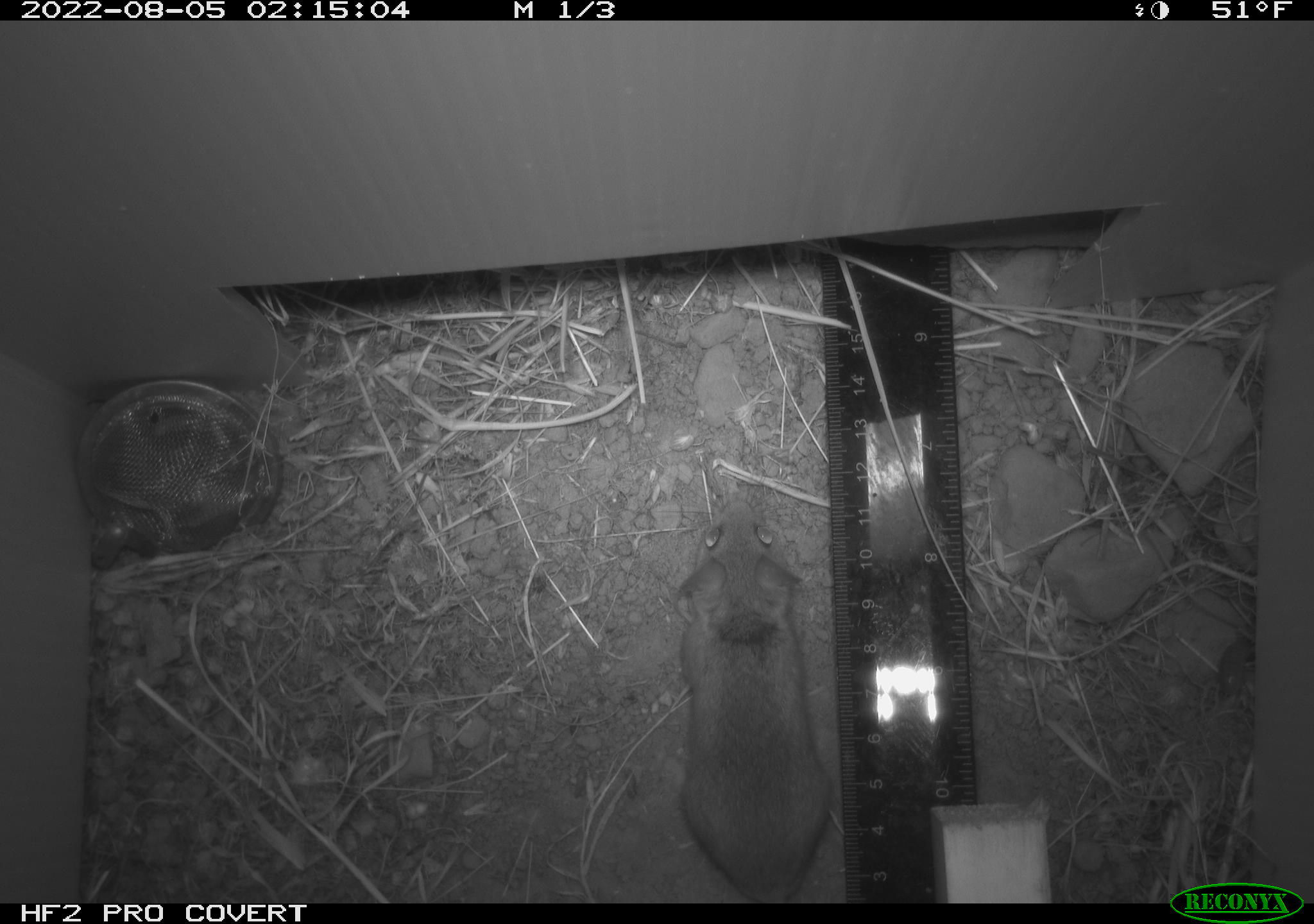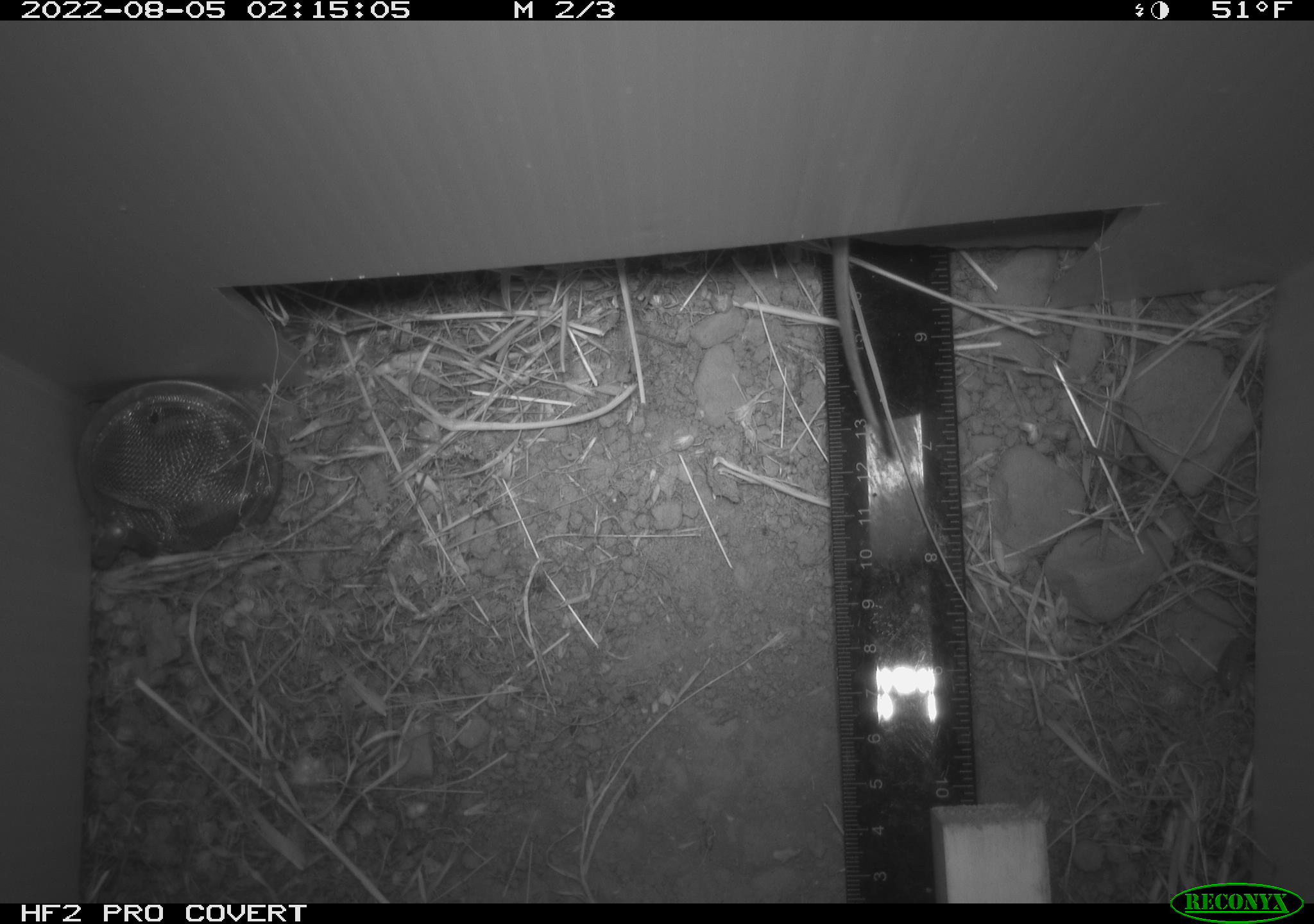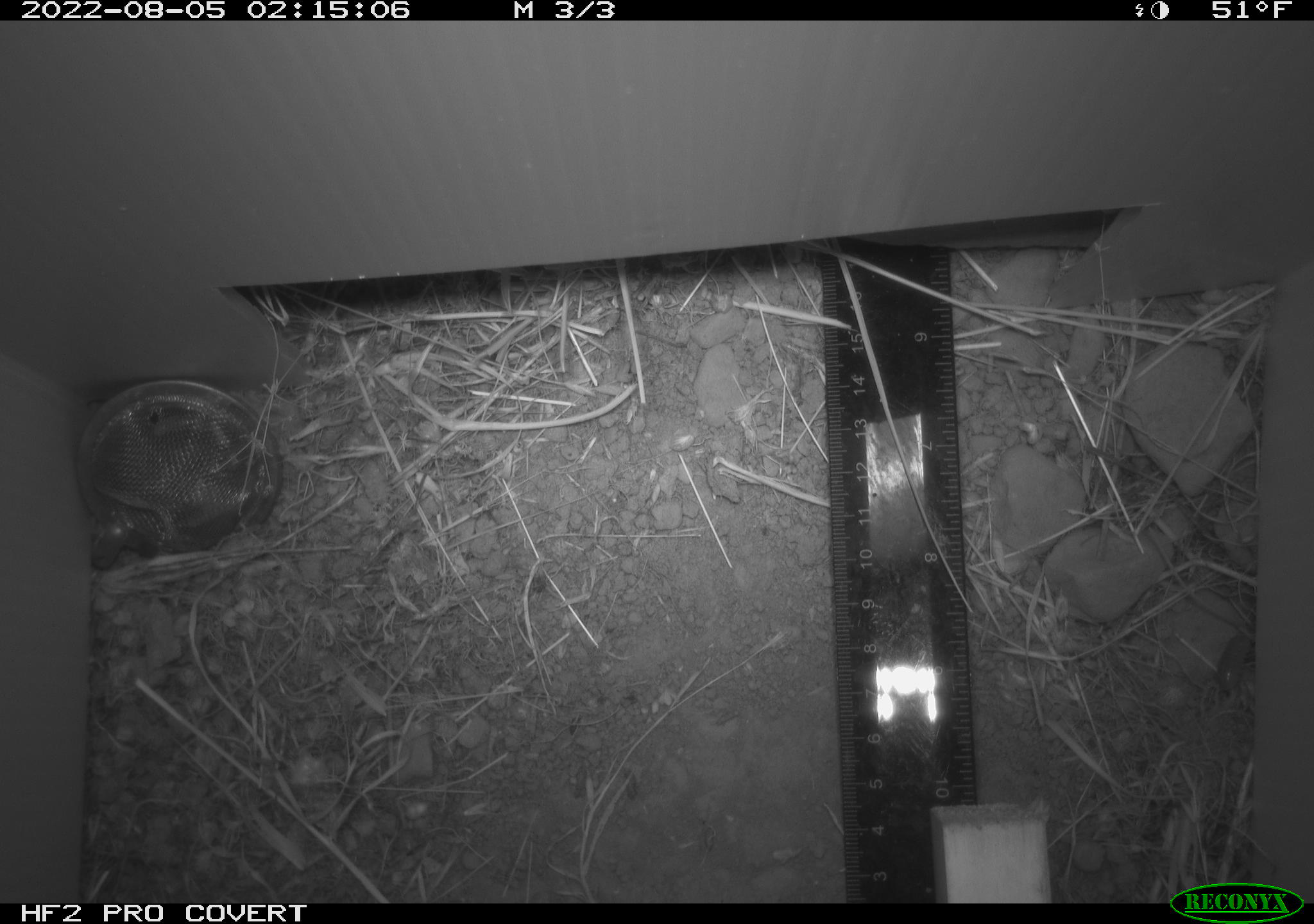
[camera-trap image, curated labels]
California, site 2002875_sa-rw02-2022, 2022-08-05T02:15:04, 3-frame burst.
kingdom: Animalia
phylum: Chordata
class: Mammalia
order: Rodentia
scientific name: Rodentia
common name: mouse species